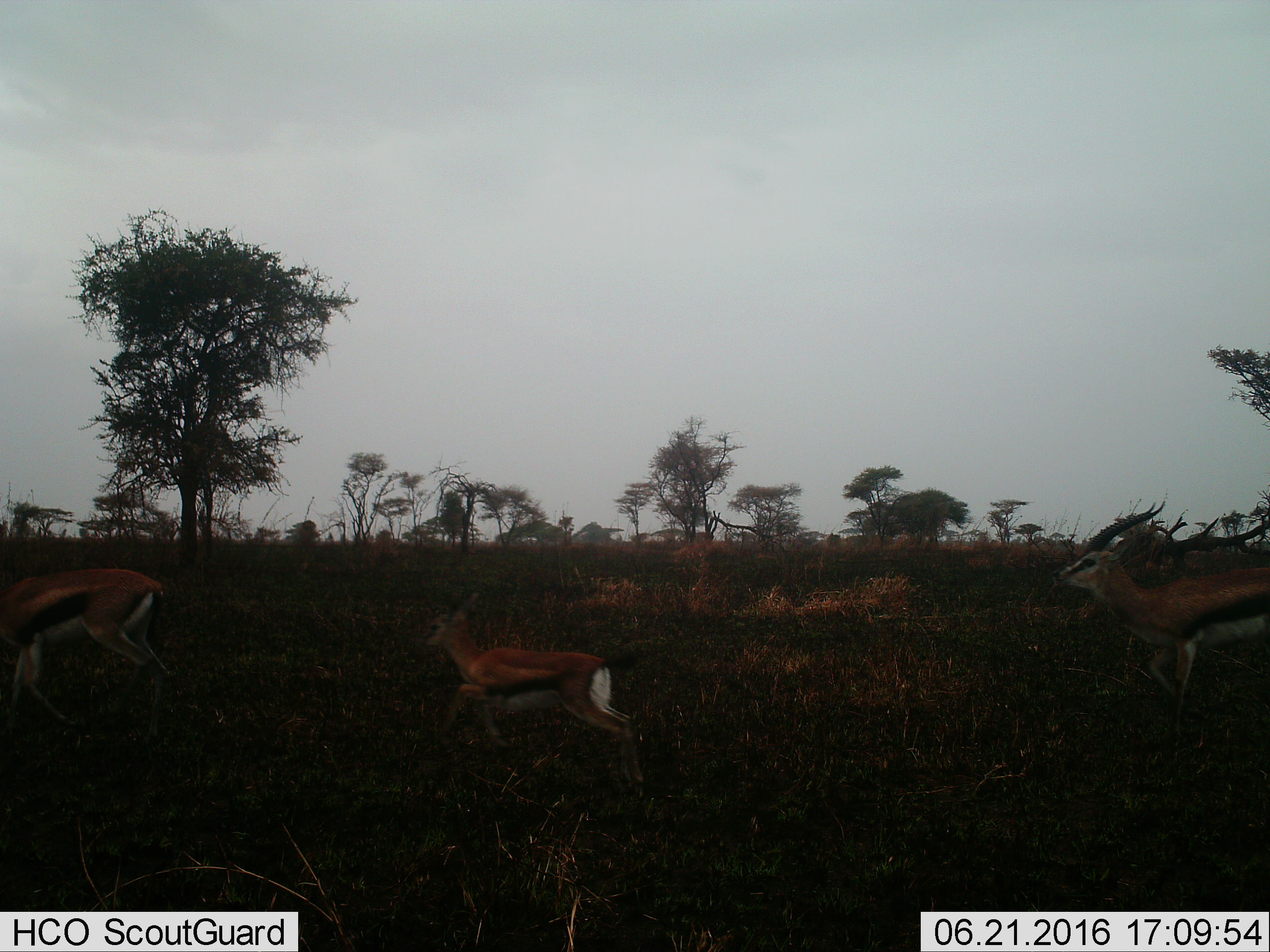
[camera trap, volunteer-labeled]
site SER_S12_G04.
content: unidentified animal